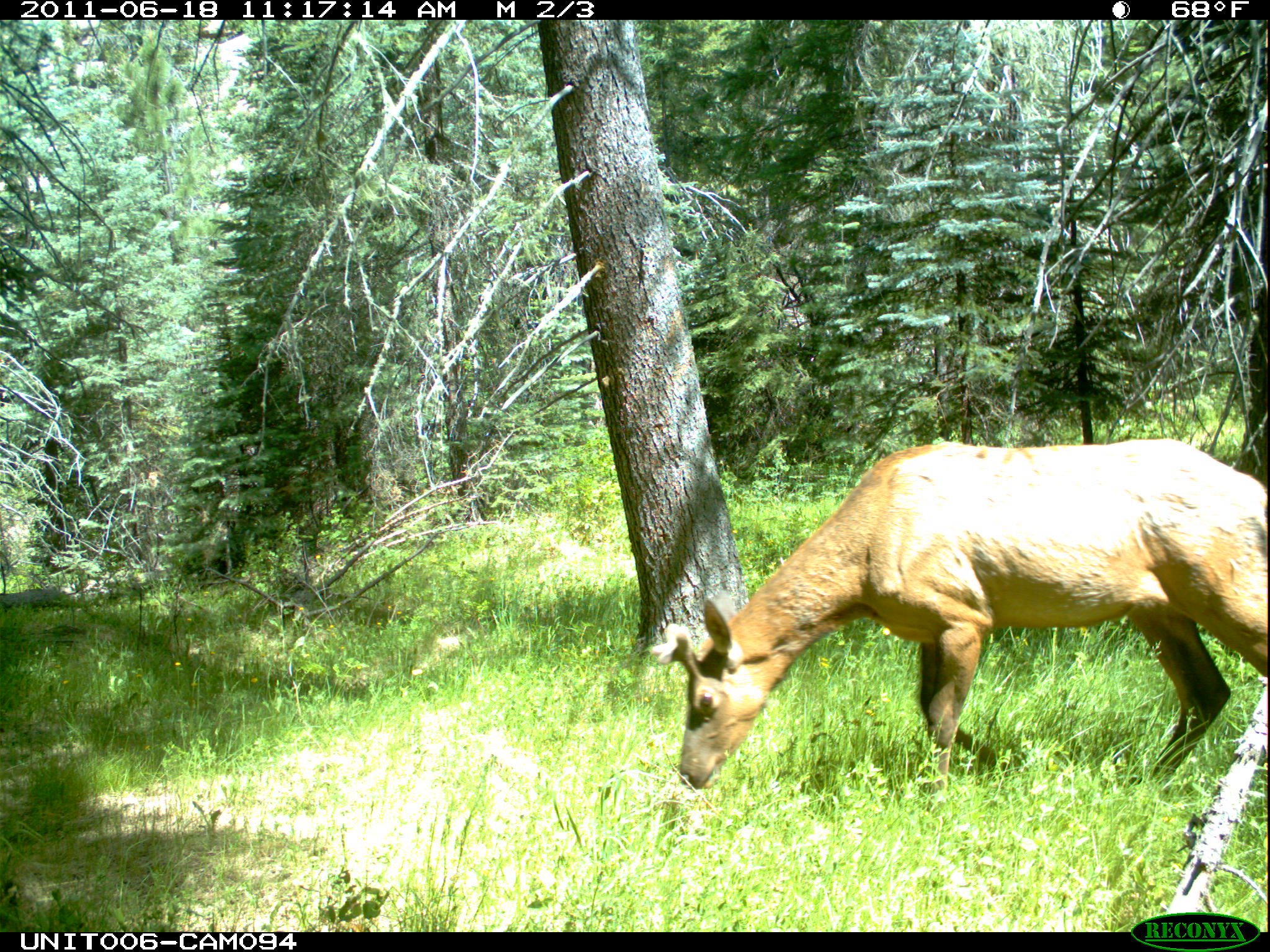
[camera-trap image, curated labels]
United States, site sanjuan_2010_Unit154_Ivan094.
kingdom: Animalia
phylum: Chordata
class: Mammalia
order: Artiodactyla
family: Cervidae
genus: Cervus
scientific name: Cervus elaphus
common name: red deer